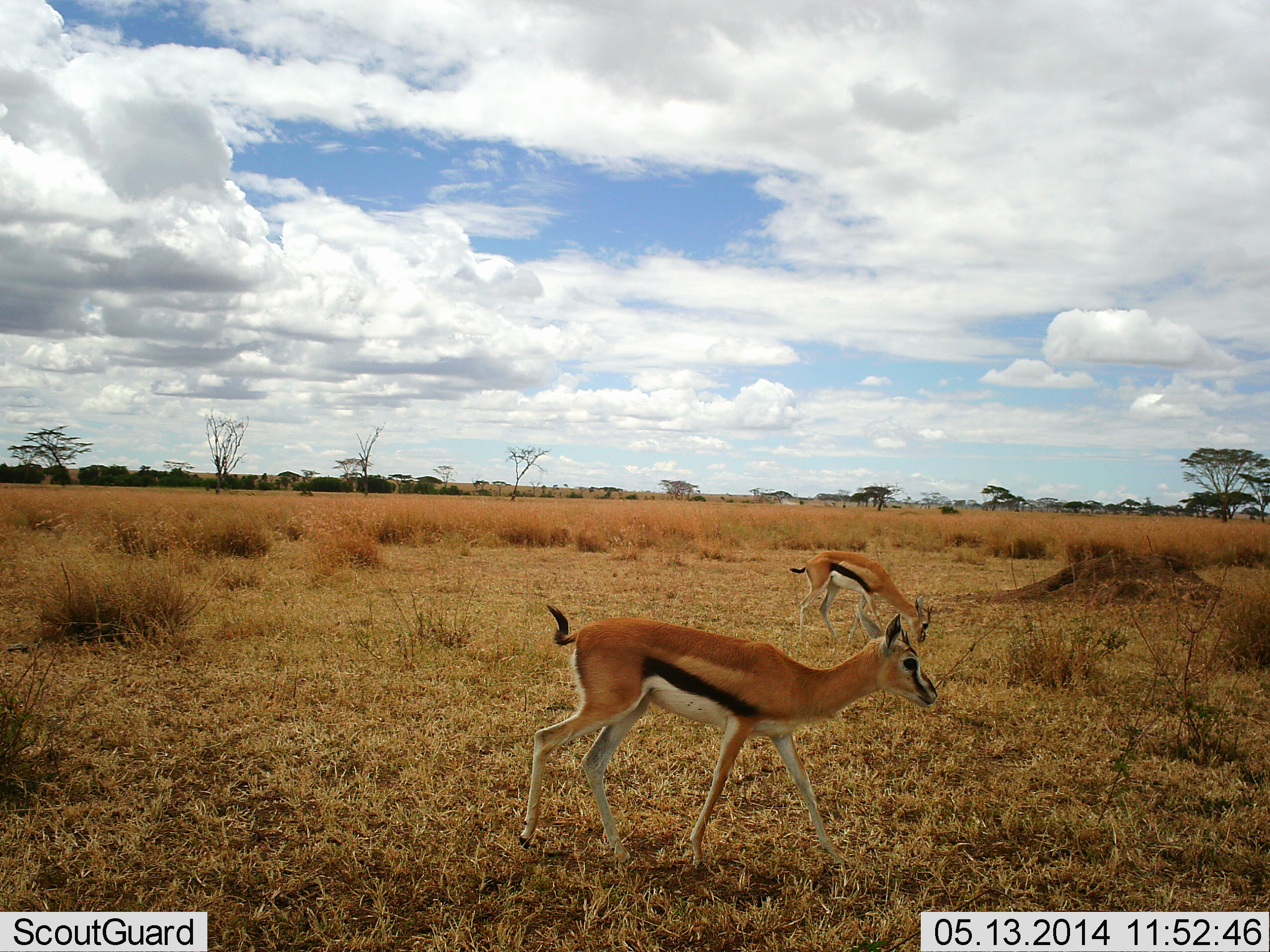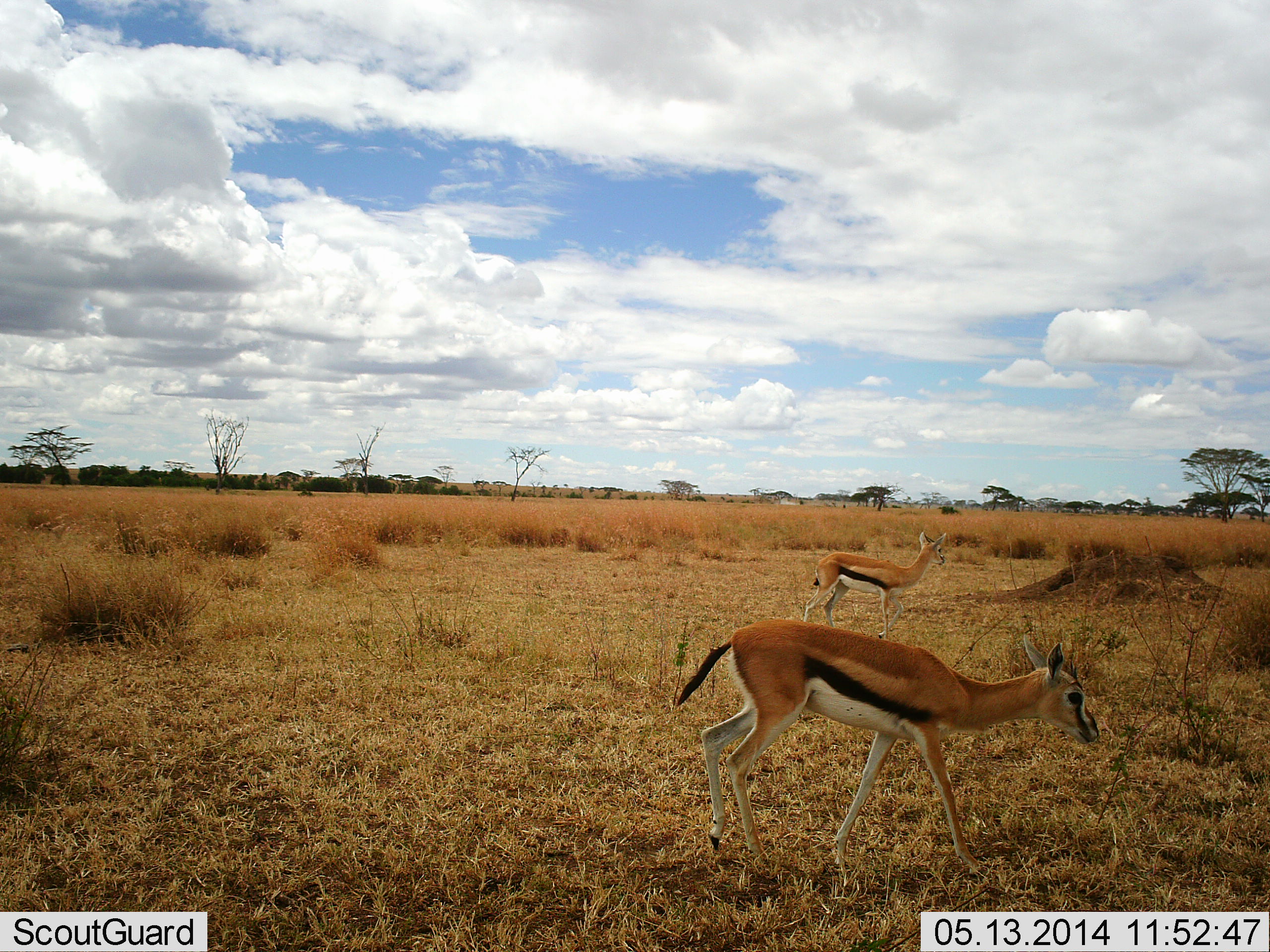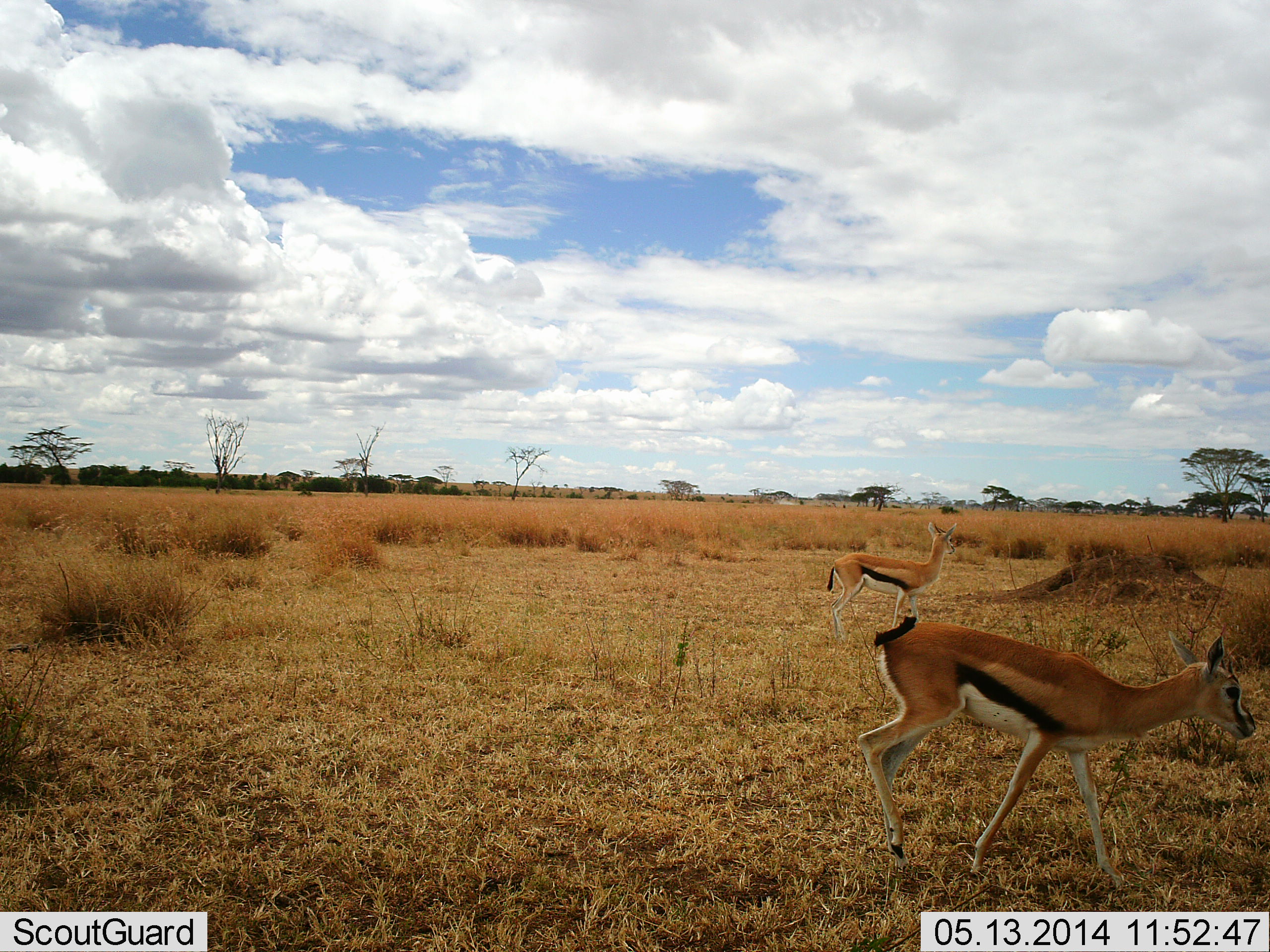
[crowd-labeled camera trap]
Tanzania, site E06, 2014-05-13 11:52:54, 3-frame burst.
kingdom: Animalia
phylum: Chordata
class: Mammalia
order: Artiodactyla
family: Bovidae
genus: Eudorcas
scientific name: Eudorcas thomsonii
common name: thomson's gazelle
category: gazellethomsons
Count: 2.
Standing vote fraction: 30%.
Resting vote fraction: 0%.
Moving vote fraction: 90%.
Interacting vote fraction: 0%.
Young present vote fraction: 0%.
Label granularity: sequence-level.